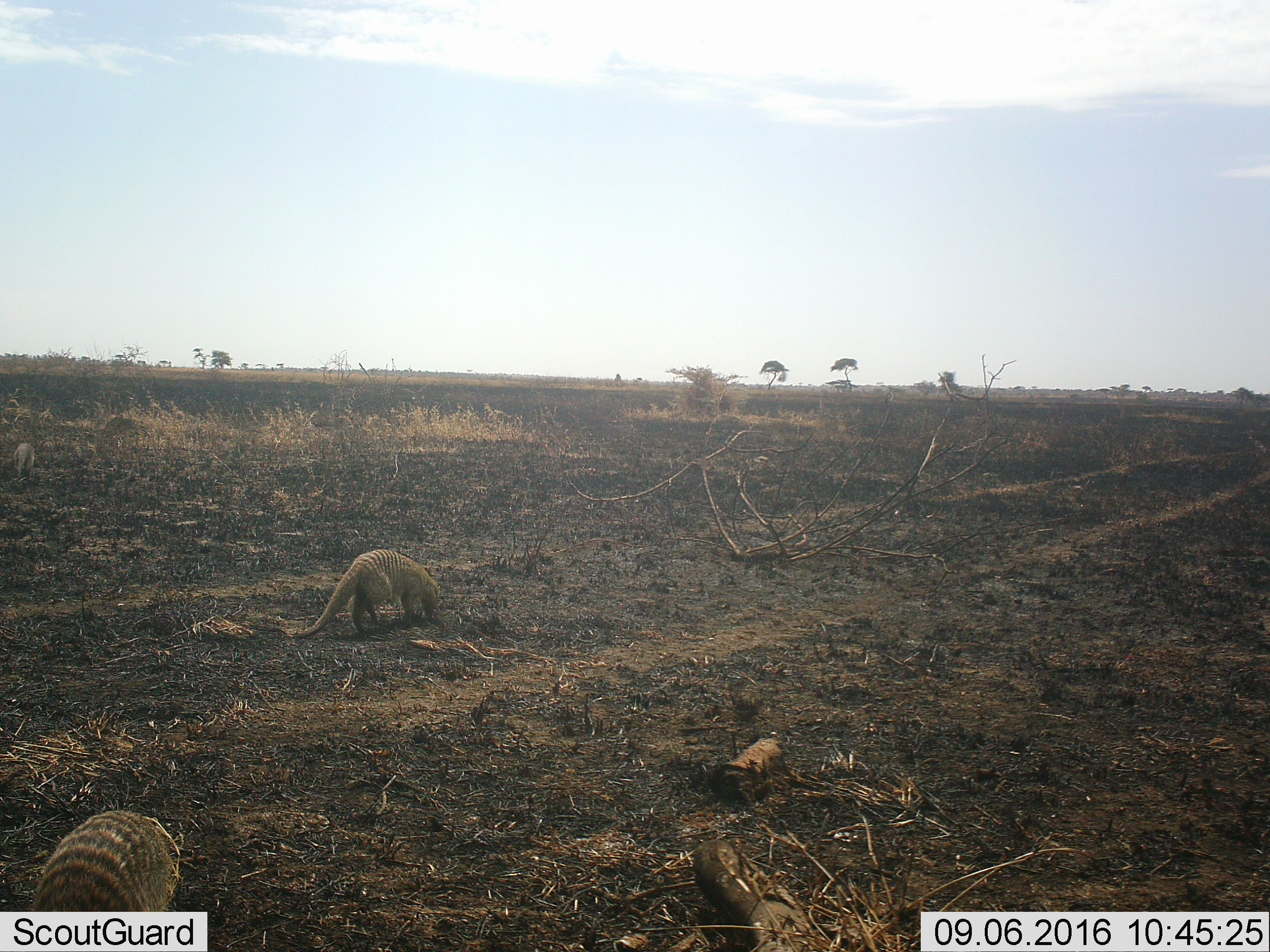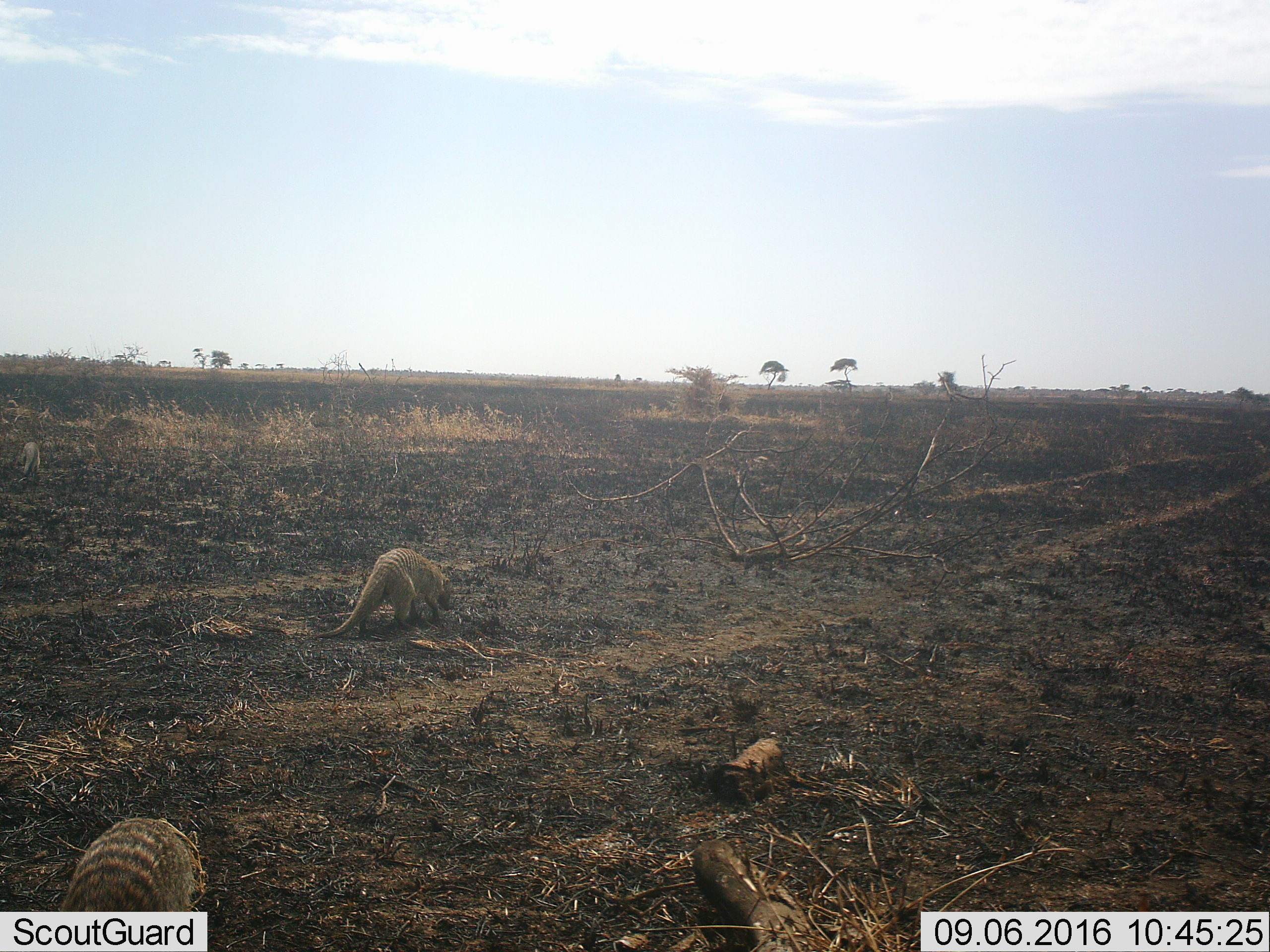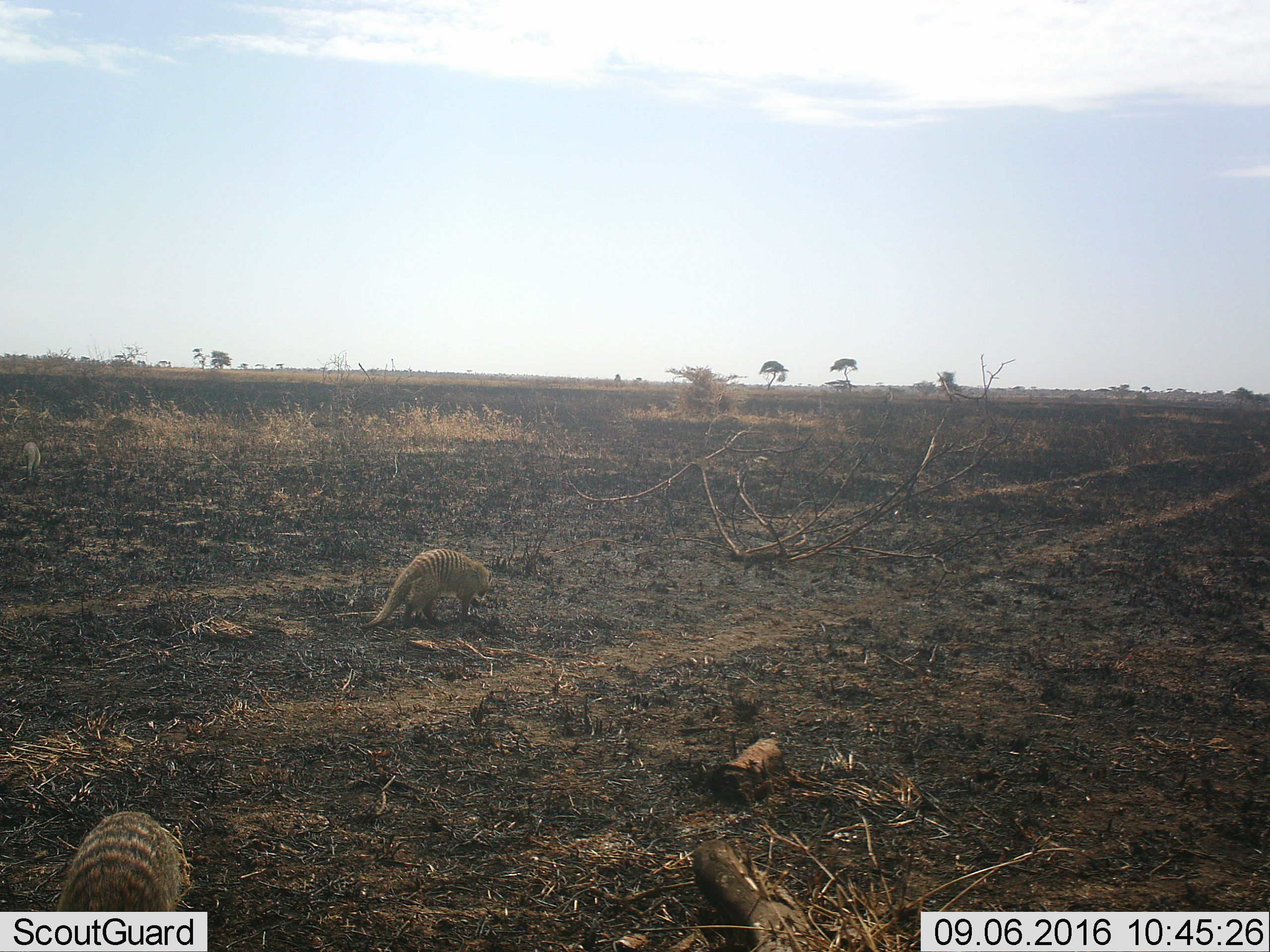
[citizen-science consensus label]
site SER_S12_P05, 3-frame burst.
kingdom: Animalia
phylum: Chordata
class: Mammalia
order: Carnivora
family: Herpestidae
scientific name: Herpestidae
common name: mongoose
Mongoose (Herpestidae), count 3. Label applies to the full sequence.